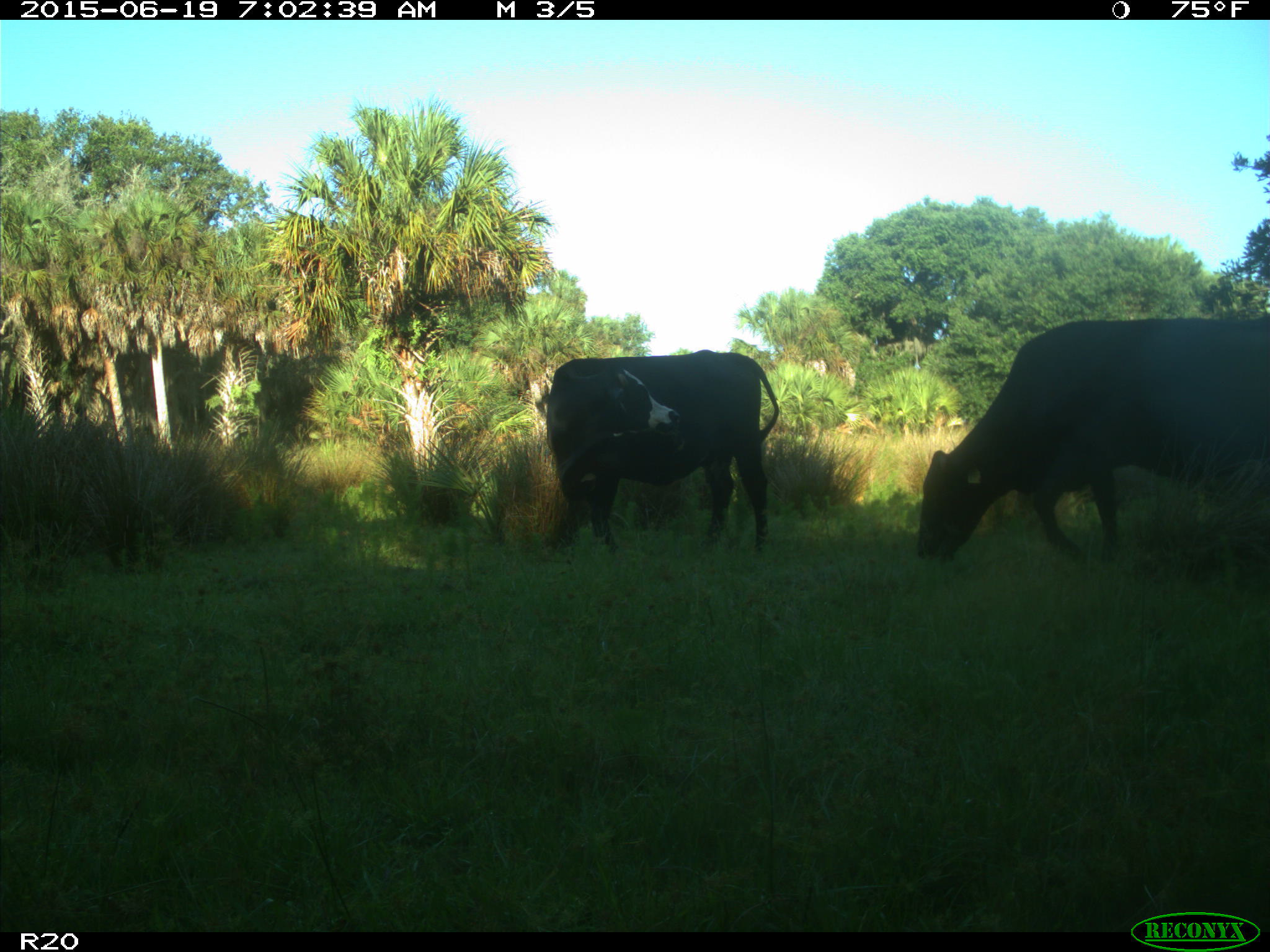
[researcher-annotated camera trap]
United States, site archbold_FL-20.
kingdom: Animalia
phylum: Chordata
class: Mammalia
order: Artiodactyla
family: Bovidae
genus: Bos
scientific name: Bos taurus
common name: domestic cow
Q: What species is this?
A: Bos taurus (domestic cow).